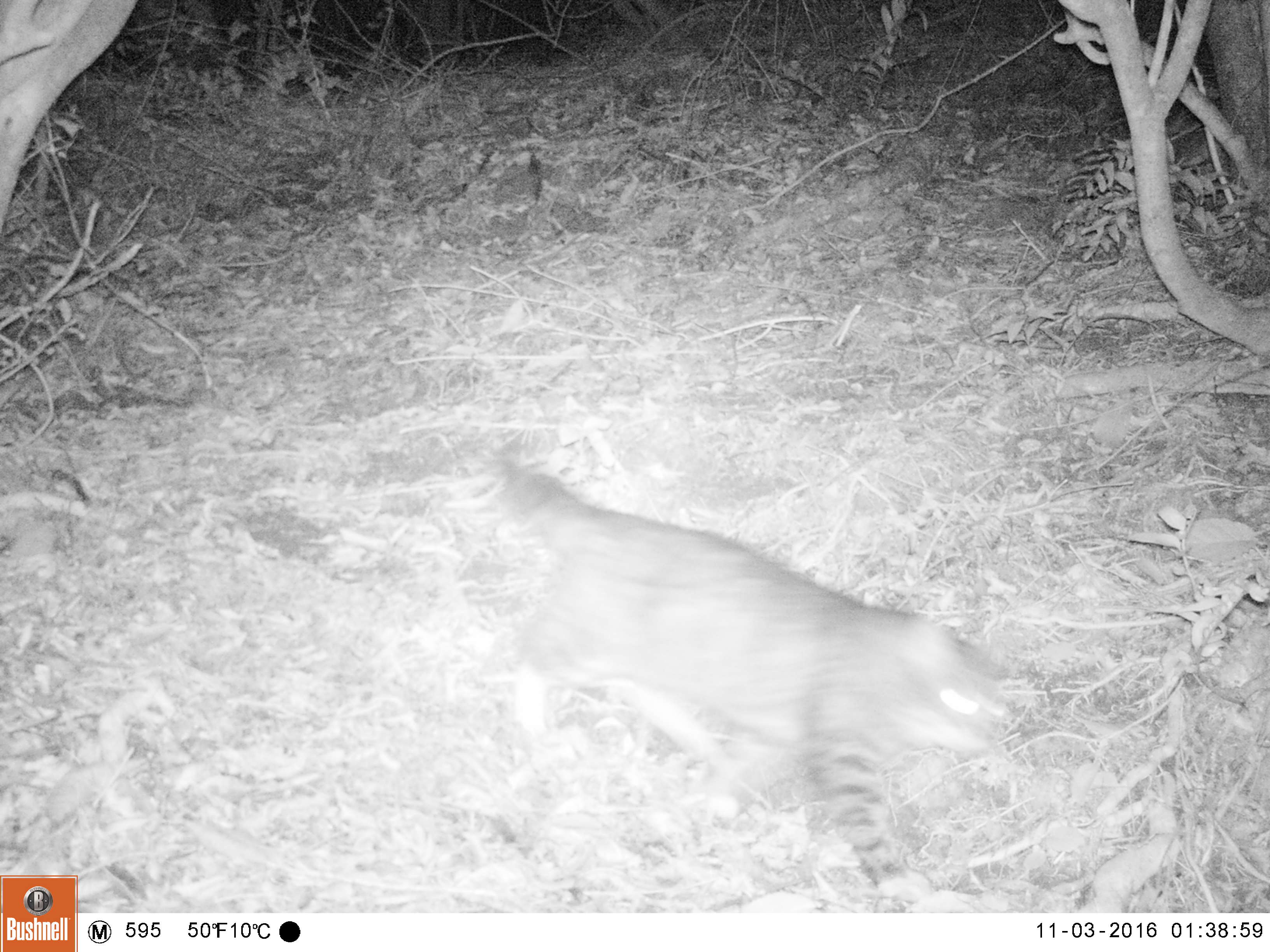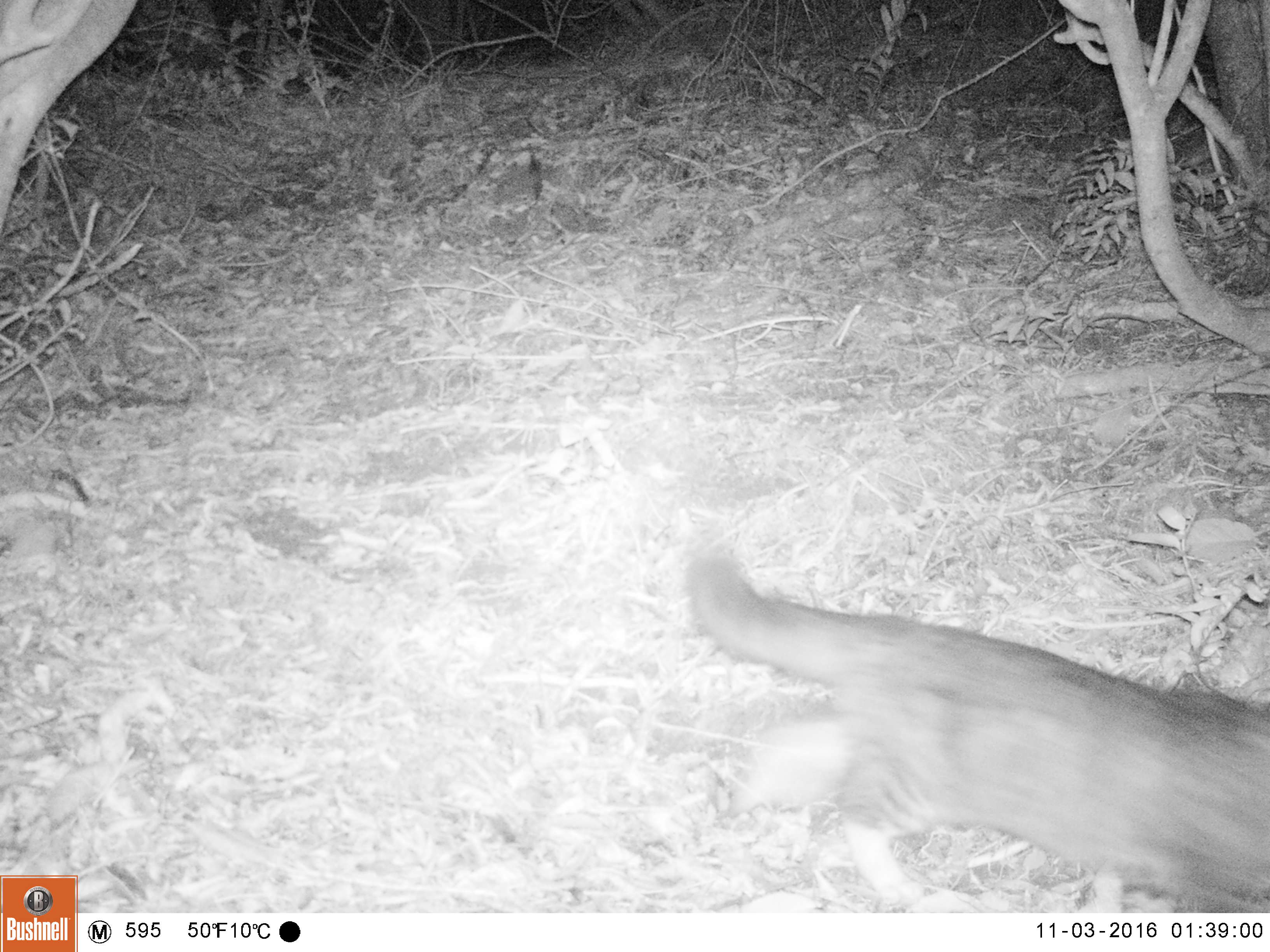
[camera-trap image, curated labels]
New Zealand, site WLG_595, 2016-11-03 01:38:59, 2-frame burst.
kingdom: Animalia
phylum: Chordata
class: Mammalia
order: Carnivora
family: Felidae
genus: Felis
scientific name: Felis catus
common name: domestic cat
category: cat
Cat (domestic cat) (Felis catus).